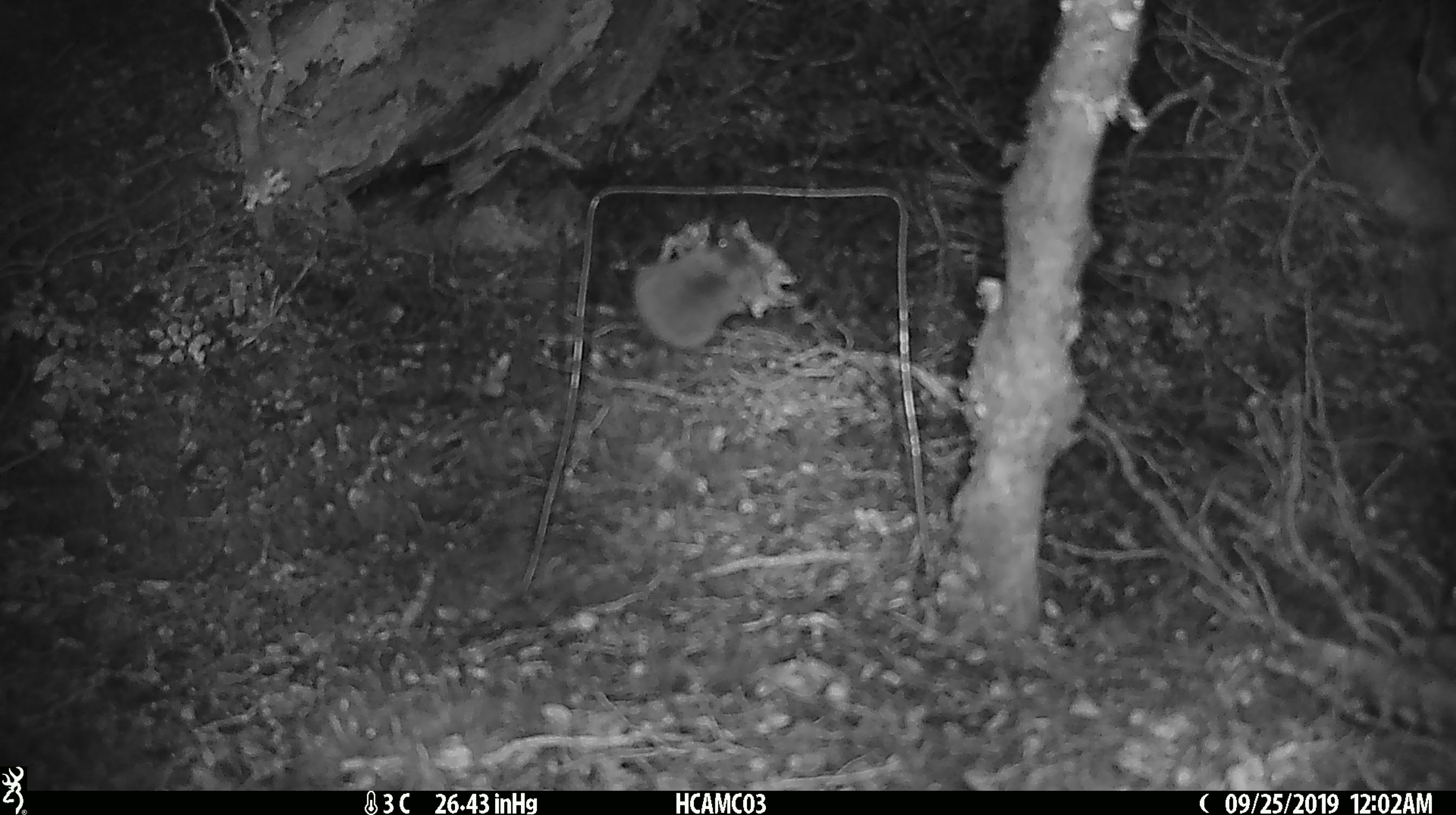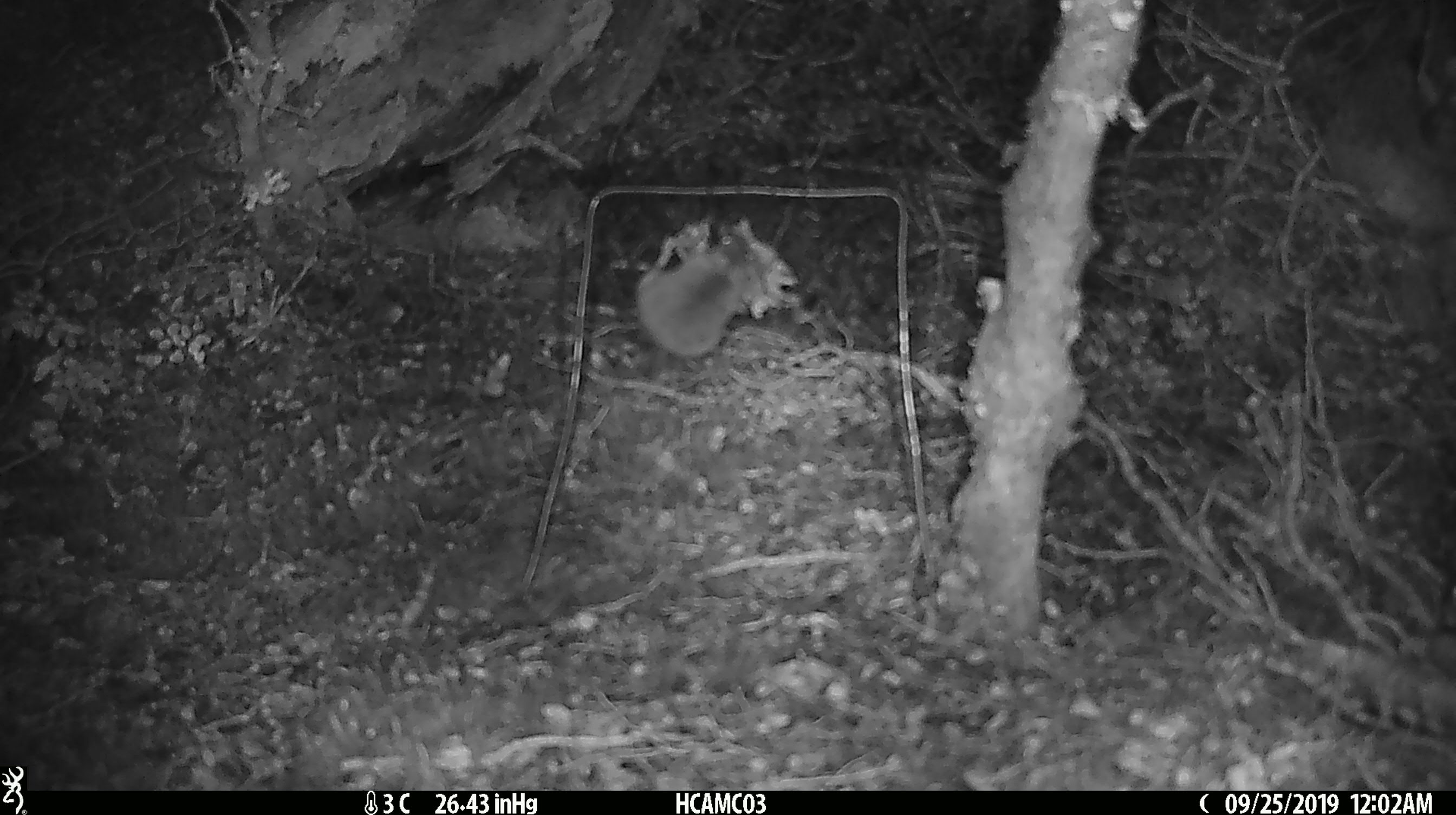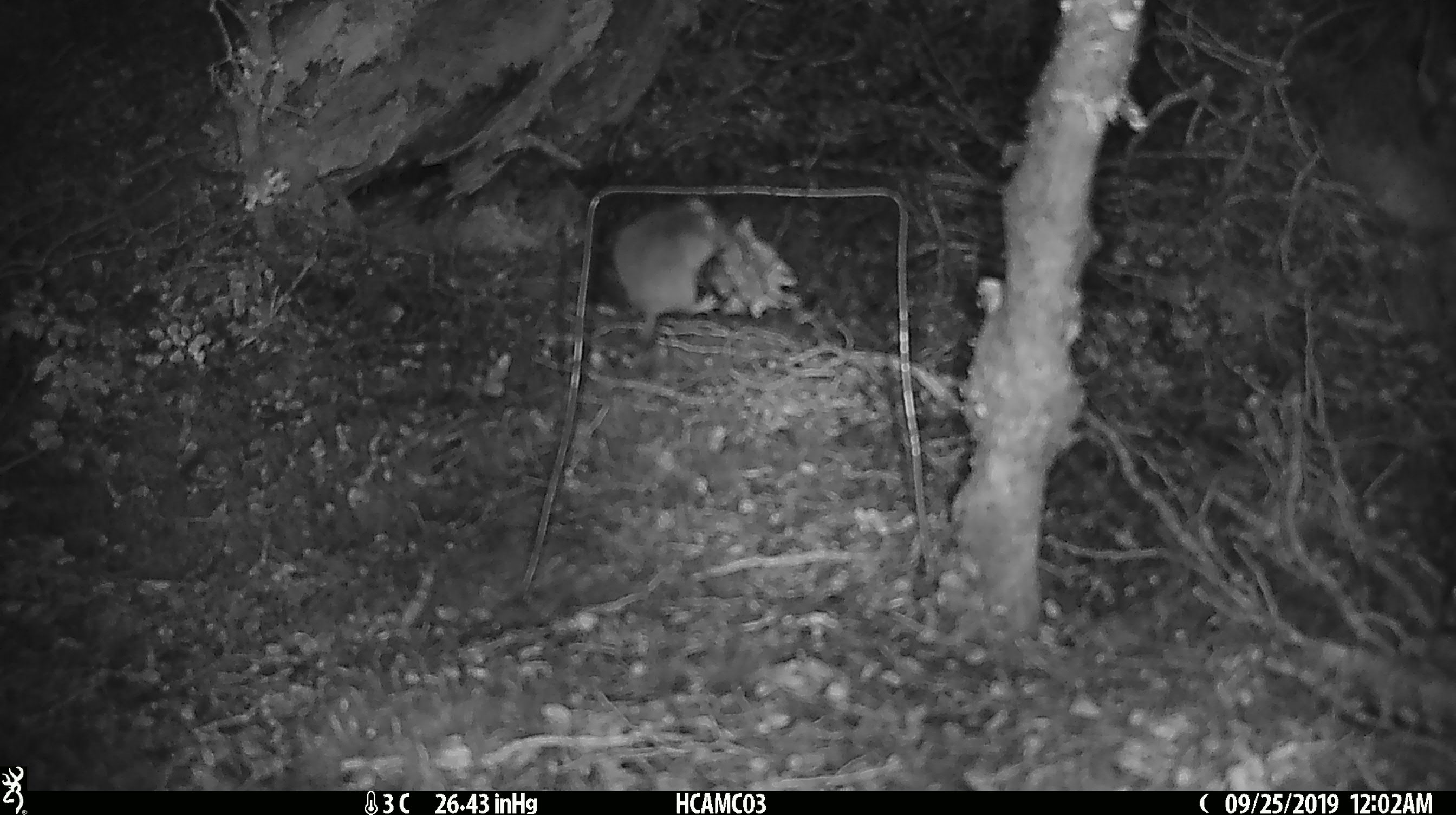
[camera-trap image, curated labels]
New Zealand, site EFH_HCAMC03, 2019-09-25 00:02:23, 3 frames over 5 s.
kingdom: Animalia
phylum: Chordata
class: Mammalia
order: Rodentia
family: Muridae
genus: Mus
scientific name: Mus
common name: mouse